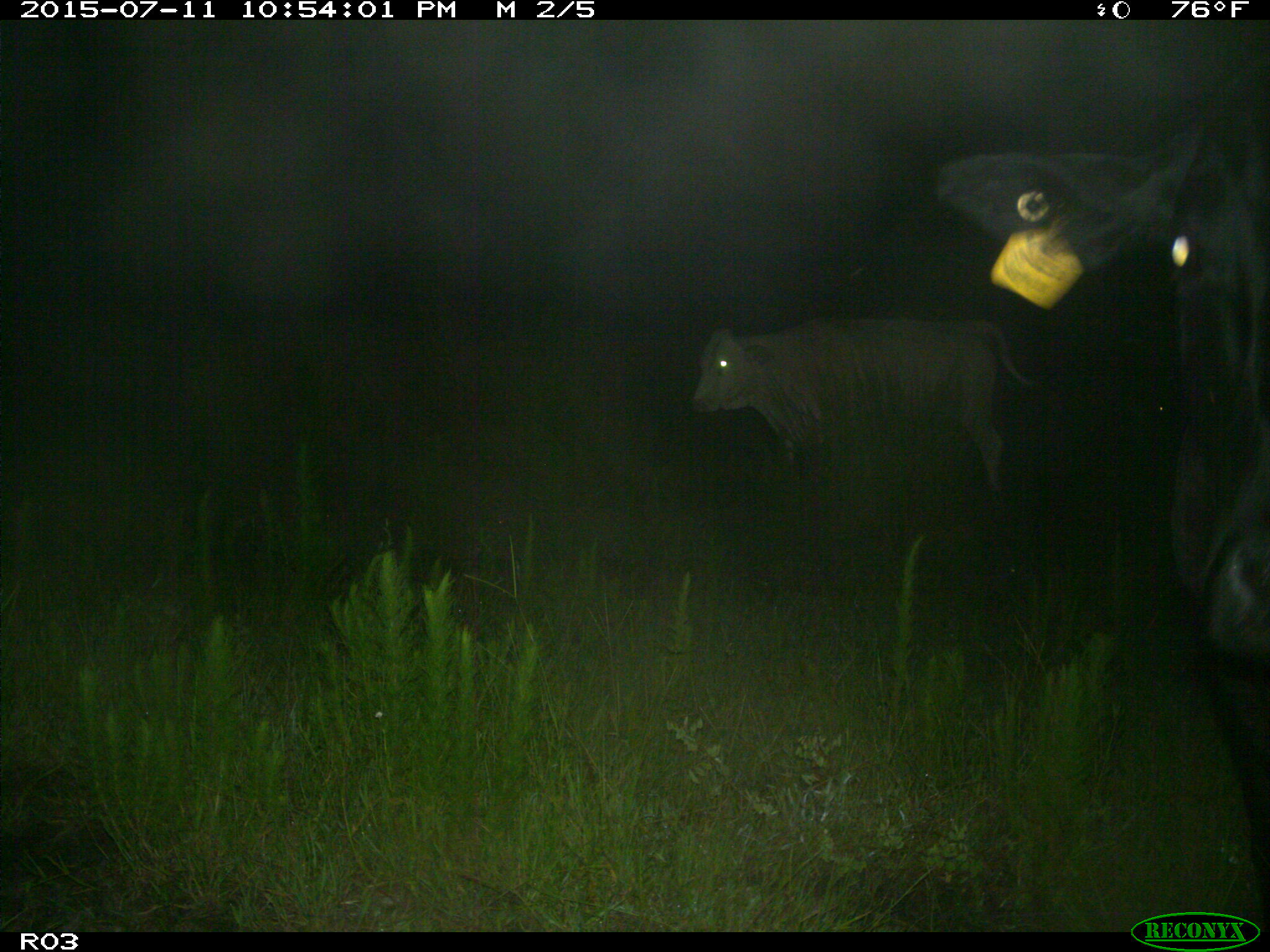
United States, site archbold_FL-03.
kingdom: Animalia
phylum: Chordata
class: Mammalia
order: Artiodactyla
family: Bovidae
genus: Bos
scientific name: Bos taurus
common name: domestic cow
Bos taurus (domestic cow).